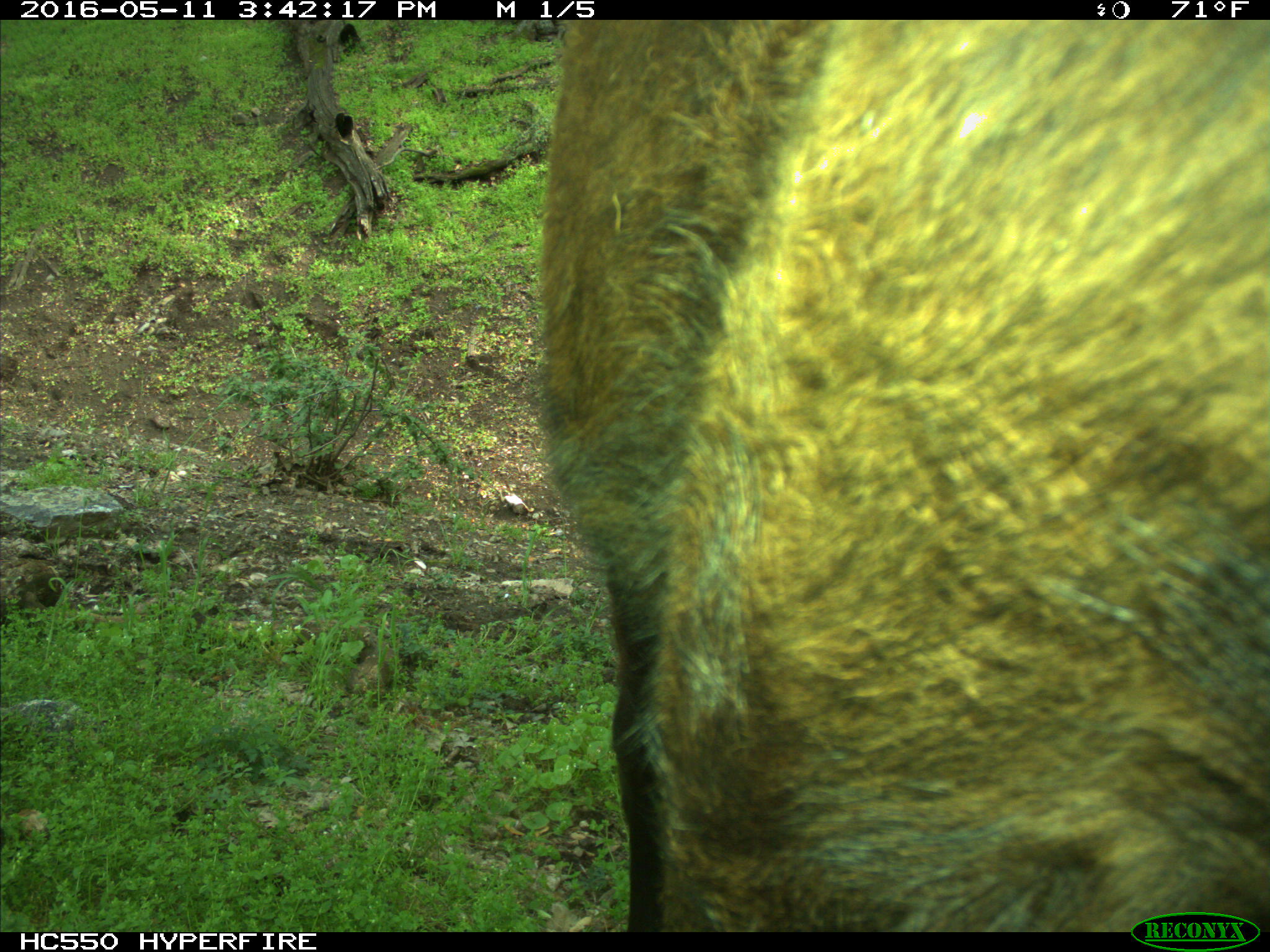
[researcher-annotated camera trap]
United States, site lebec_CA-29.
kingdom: Animalia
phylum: Chordata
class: Mammalia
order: Artiodactyla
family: Bovidae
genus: Bos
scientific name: Bos taurus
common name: domestic cow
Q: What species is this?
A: Bos taurus (domestic cow).